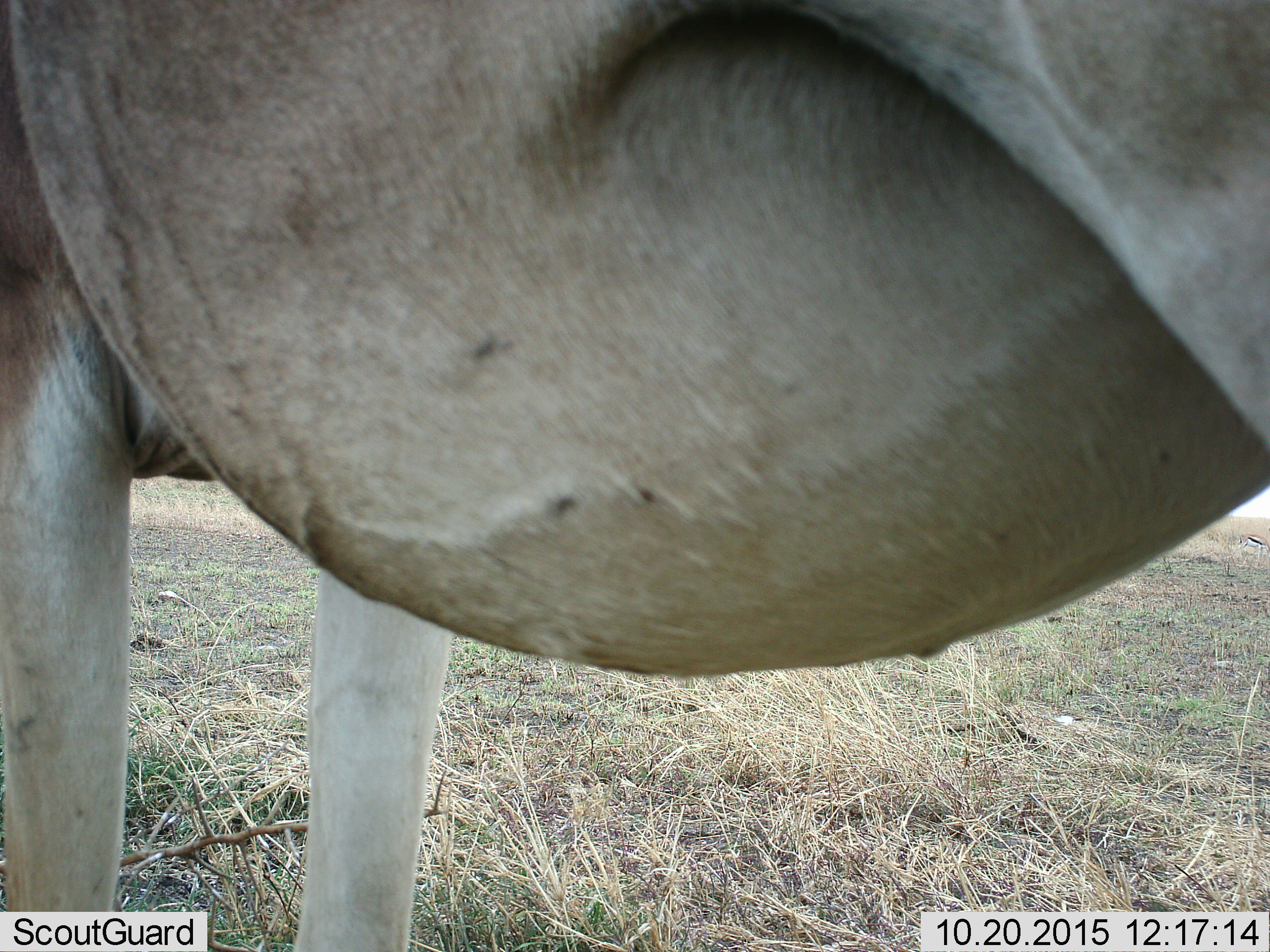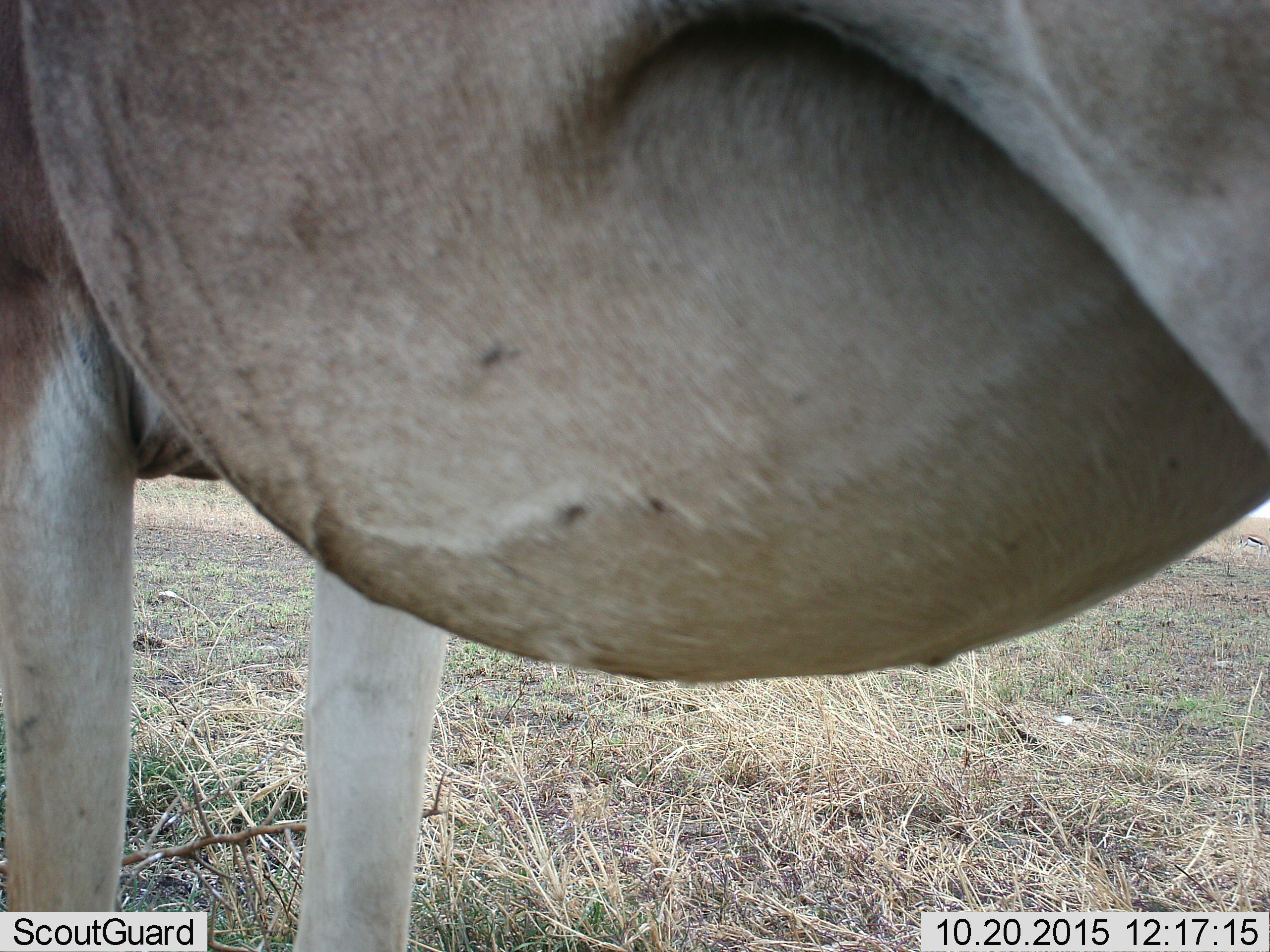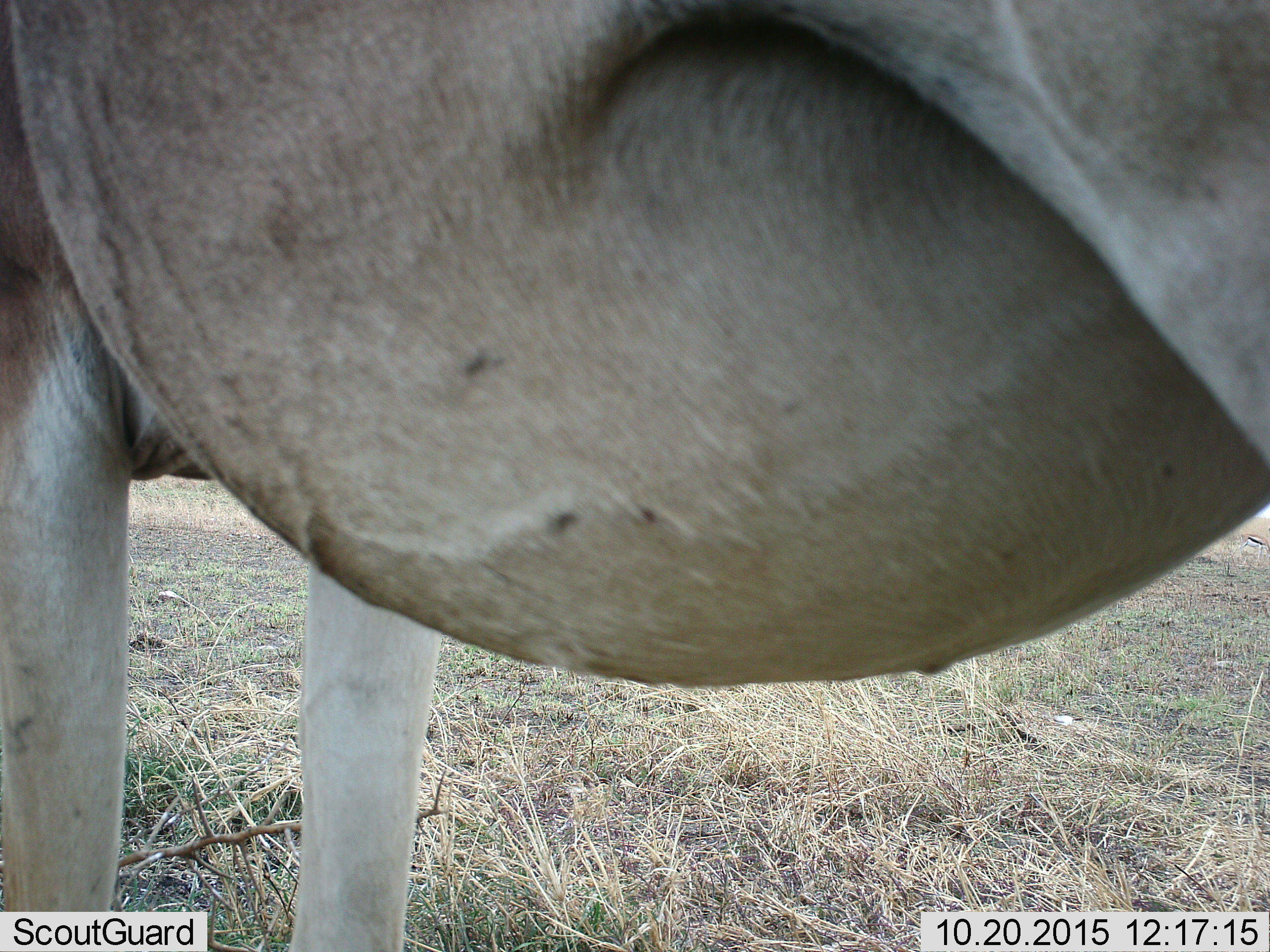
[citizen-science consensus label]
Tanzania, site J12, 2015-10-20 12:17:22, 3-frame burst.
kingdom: Animalia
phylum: Chordata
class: Mammalia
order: Carnivora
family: Felidae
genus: Panthera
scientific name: Panthera leo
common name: lion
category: lionfemale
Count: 1.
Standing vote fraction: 100%.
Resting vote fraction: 0%.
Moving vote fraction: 0%.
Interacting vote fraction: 0%.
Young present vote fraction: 0%.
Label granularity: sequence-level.